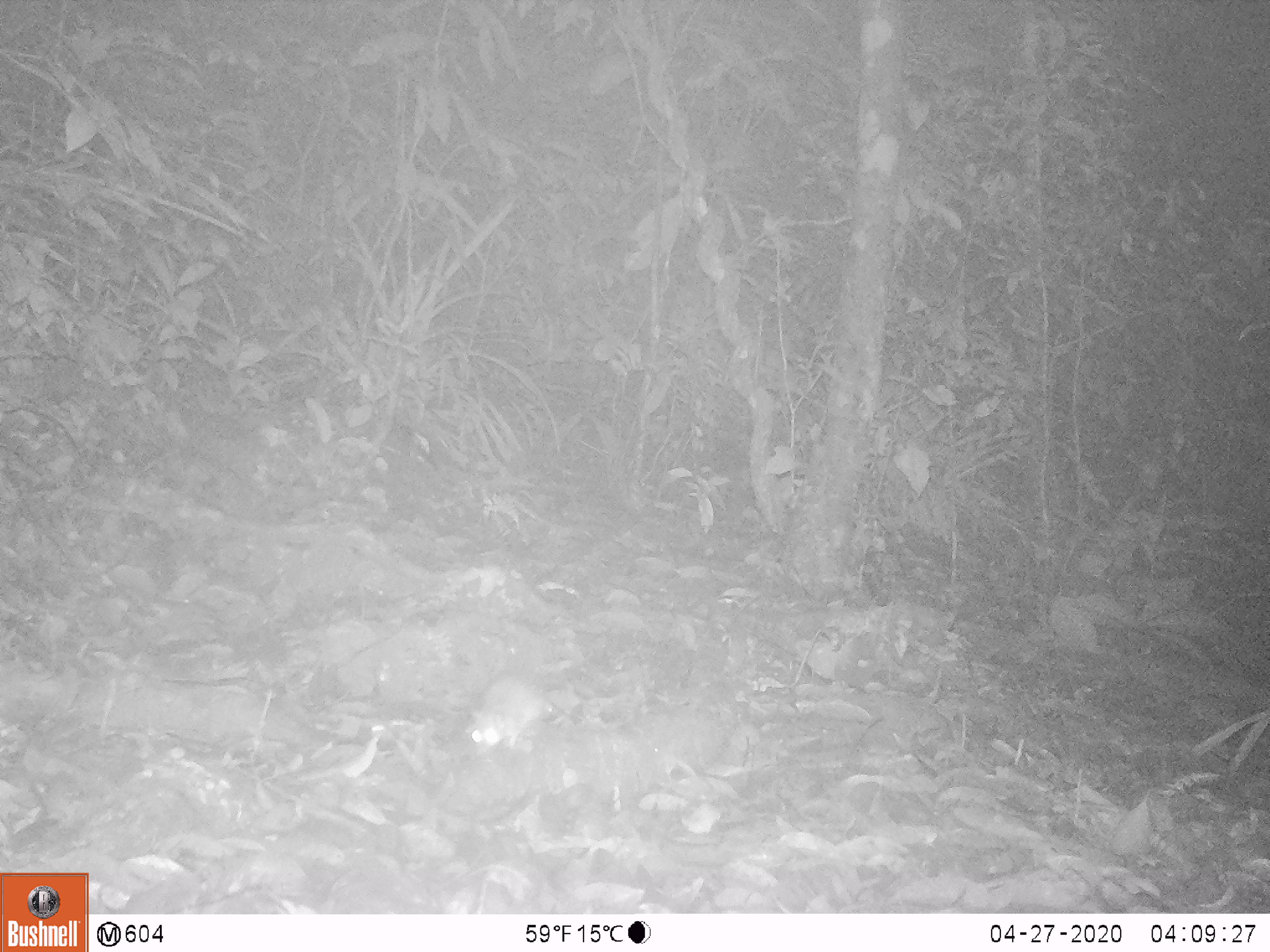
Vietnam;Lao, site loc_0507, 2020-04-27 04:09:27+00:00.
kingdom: Animalia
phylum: Chordata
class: Mammalia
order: Rodentia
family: Muridae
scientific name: Muridae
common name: old-world mice and rats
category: unidentified murid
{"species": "unidentified murid (old-world mice and rats) (Muridae)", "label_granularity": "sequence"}